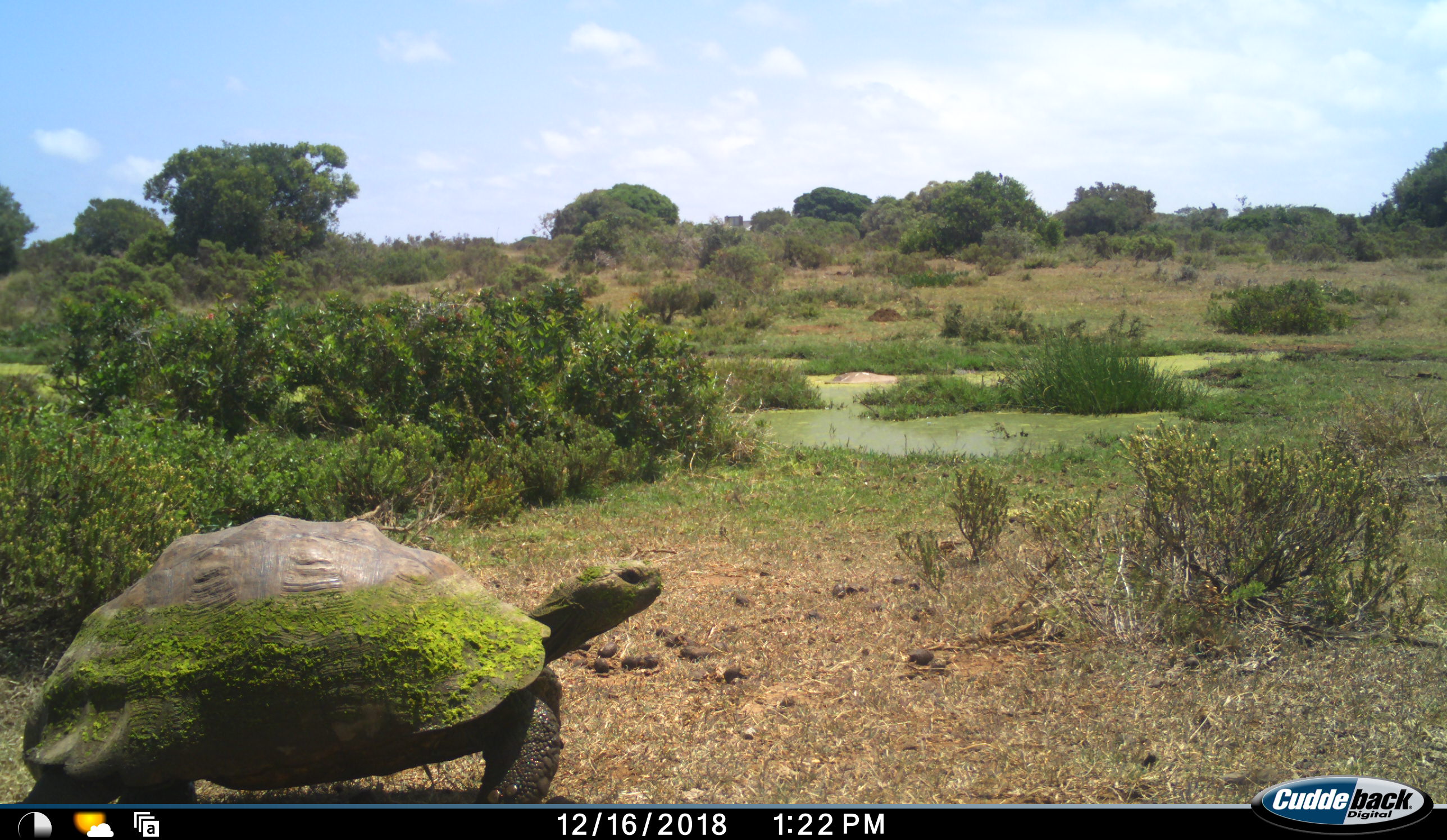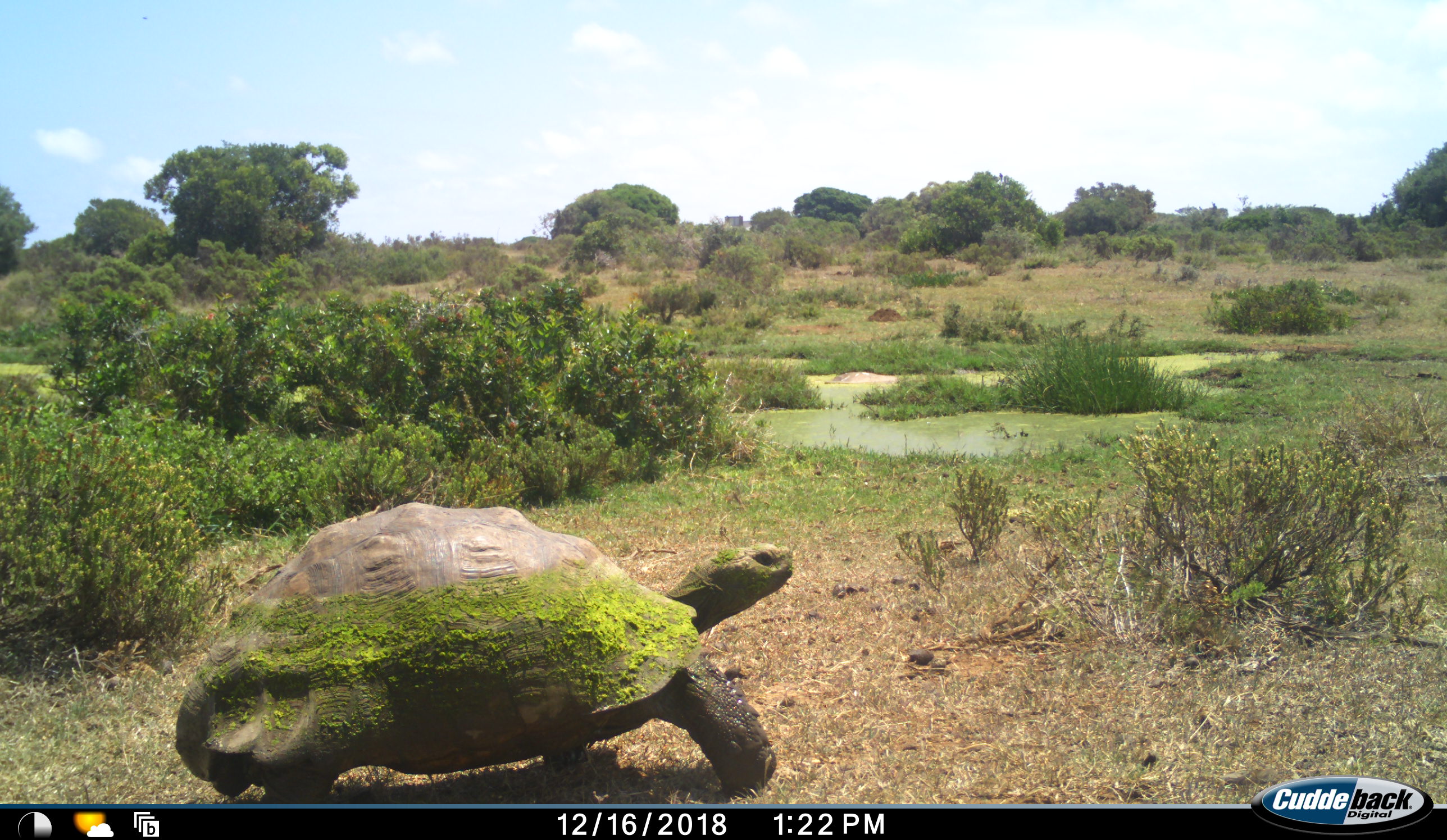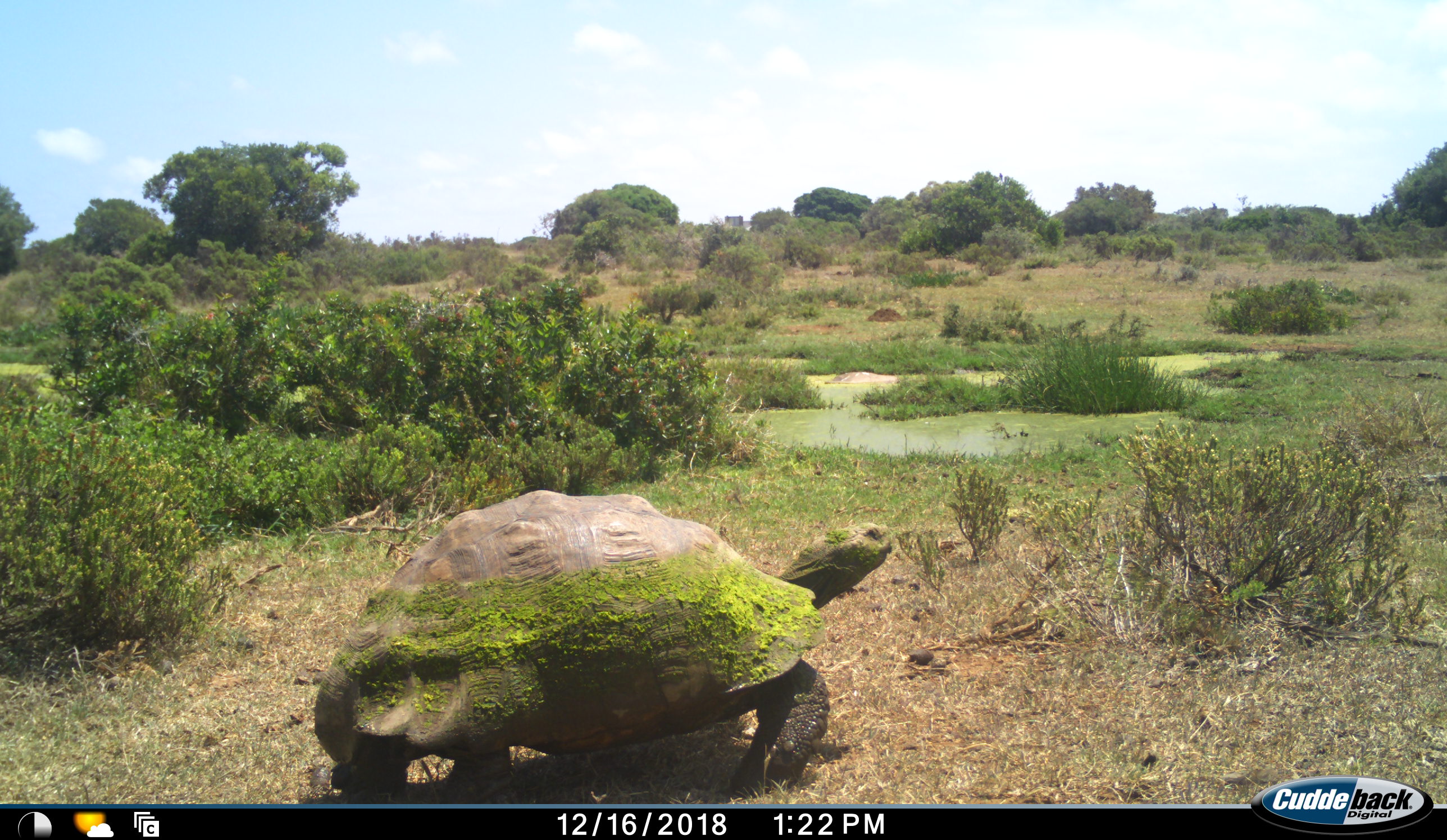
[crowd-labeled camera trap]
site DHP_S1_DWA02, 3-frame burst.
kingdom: Animalia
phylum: Chordata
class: Reptilia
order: Testudines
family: Testudinidae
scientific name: Testudinidae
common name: tortoise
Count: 1.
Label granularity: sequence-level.